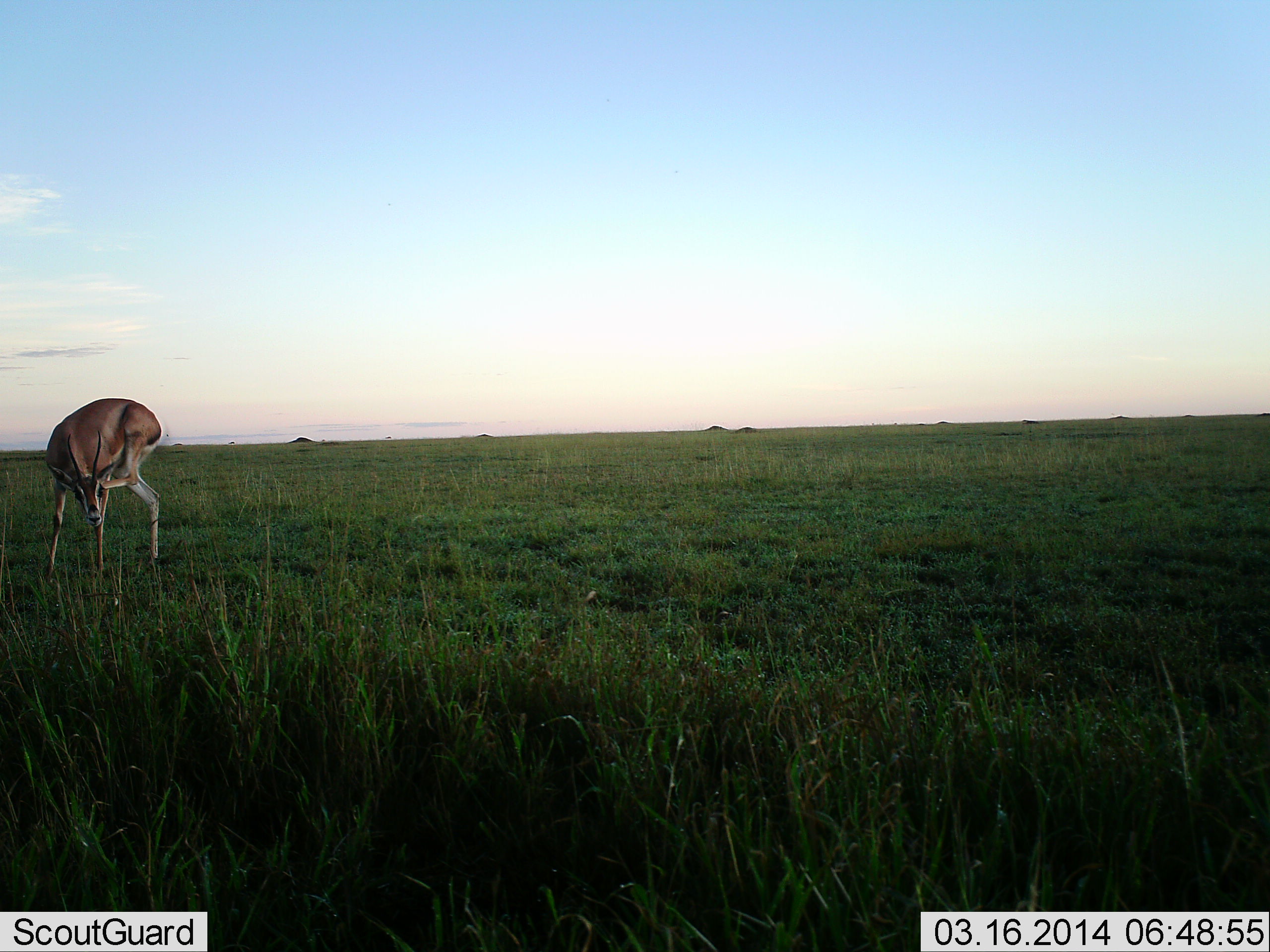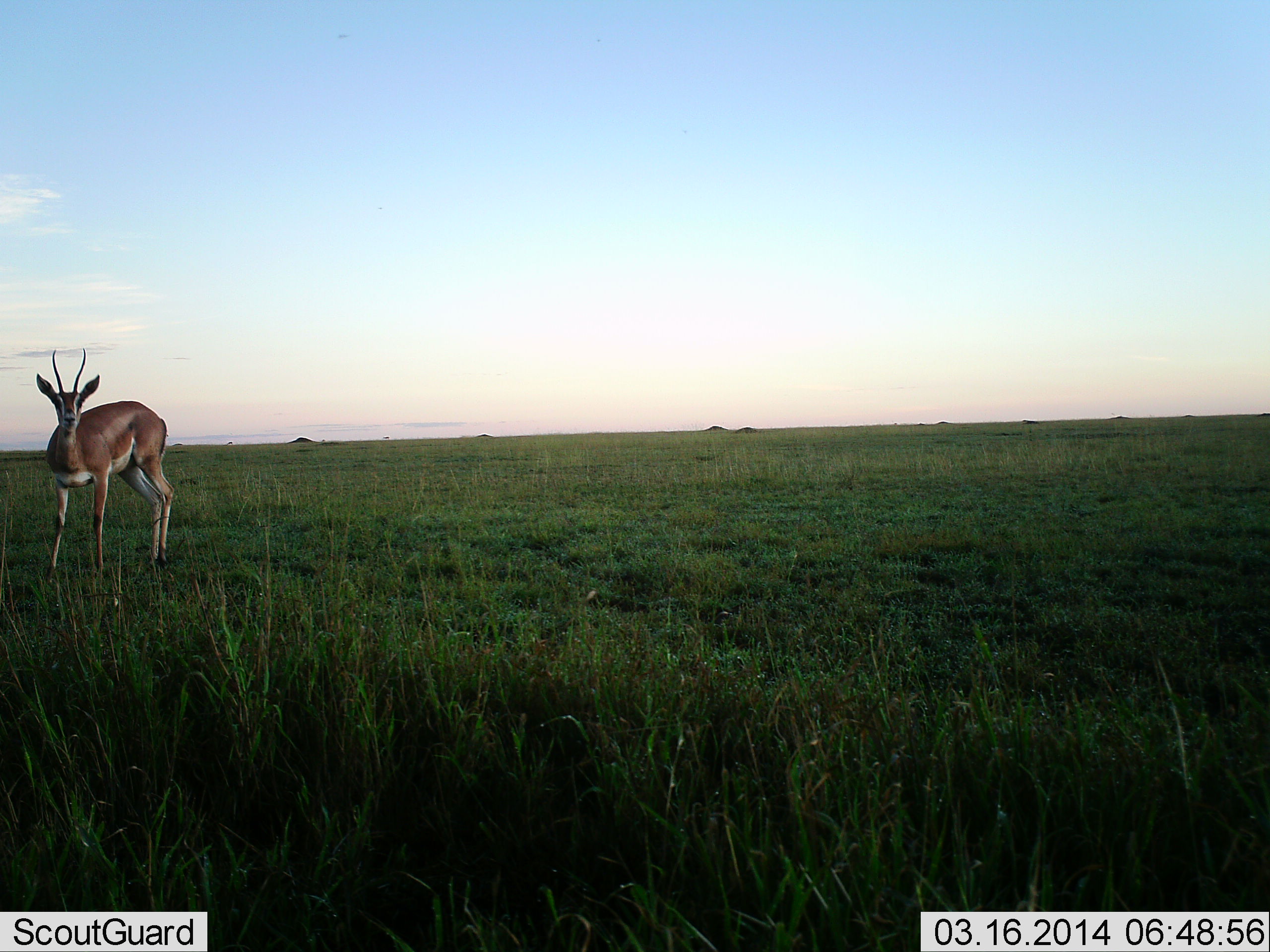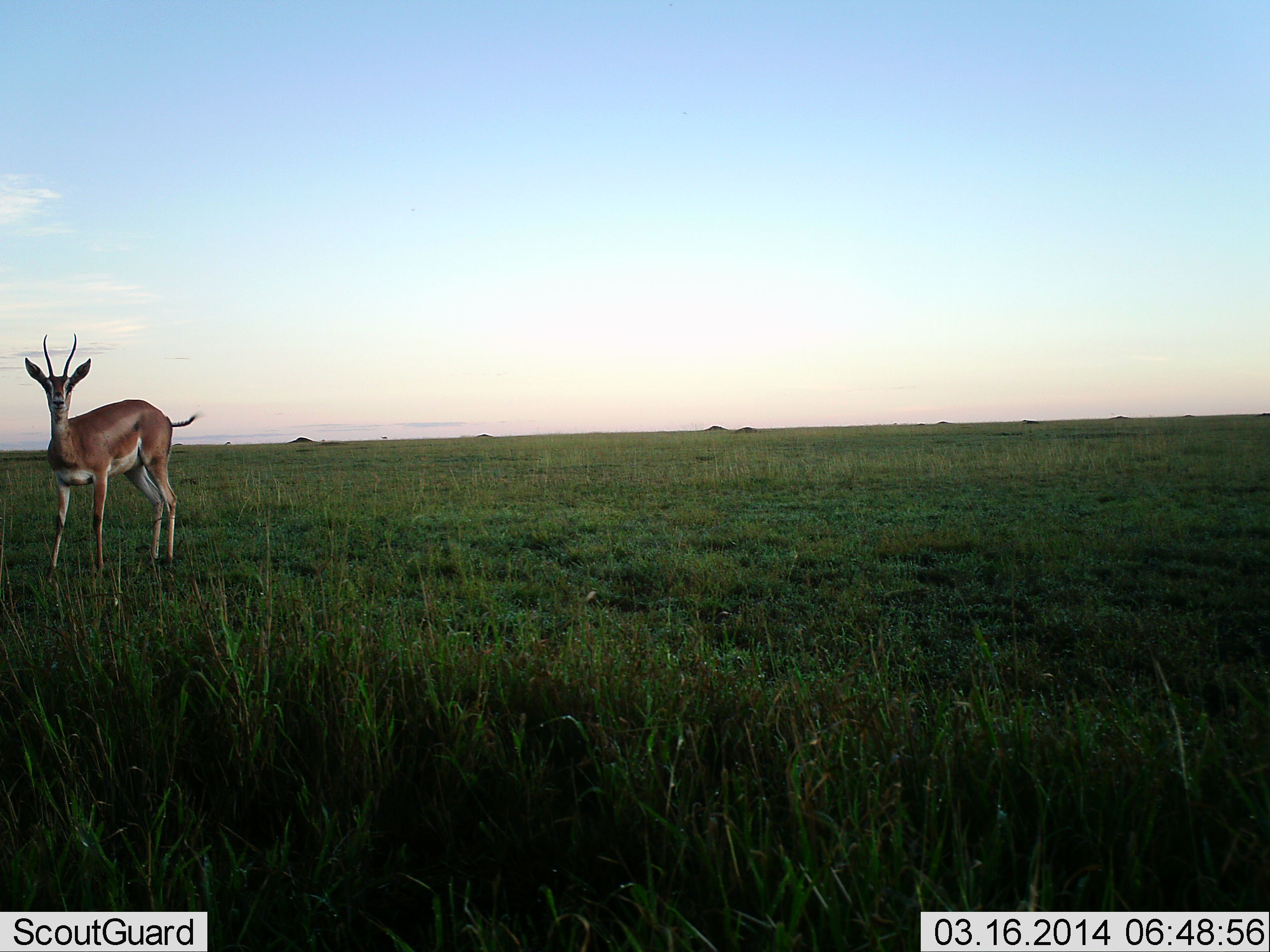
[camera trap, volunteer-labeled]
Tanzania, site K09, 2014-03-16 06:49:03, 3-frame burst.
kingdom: Animalia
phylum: Chordata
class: Mammalia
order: Artiodactyla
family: Bovidae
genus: Nanger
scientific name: Nanger granti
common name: grant's gazelle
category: gazellegrants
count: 1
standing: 100%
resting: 0%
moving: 0%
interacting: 0%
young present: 0%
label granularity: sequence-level